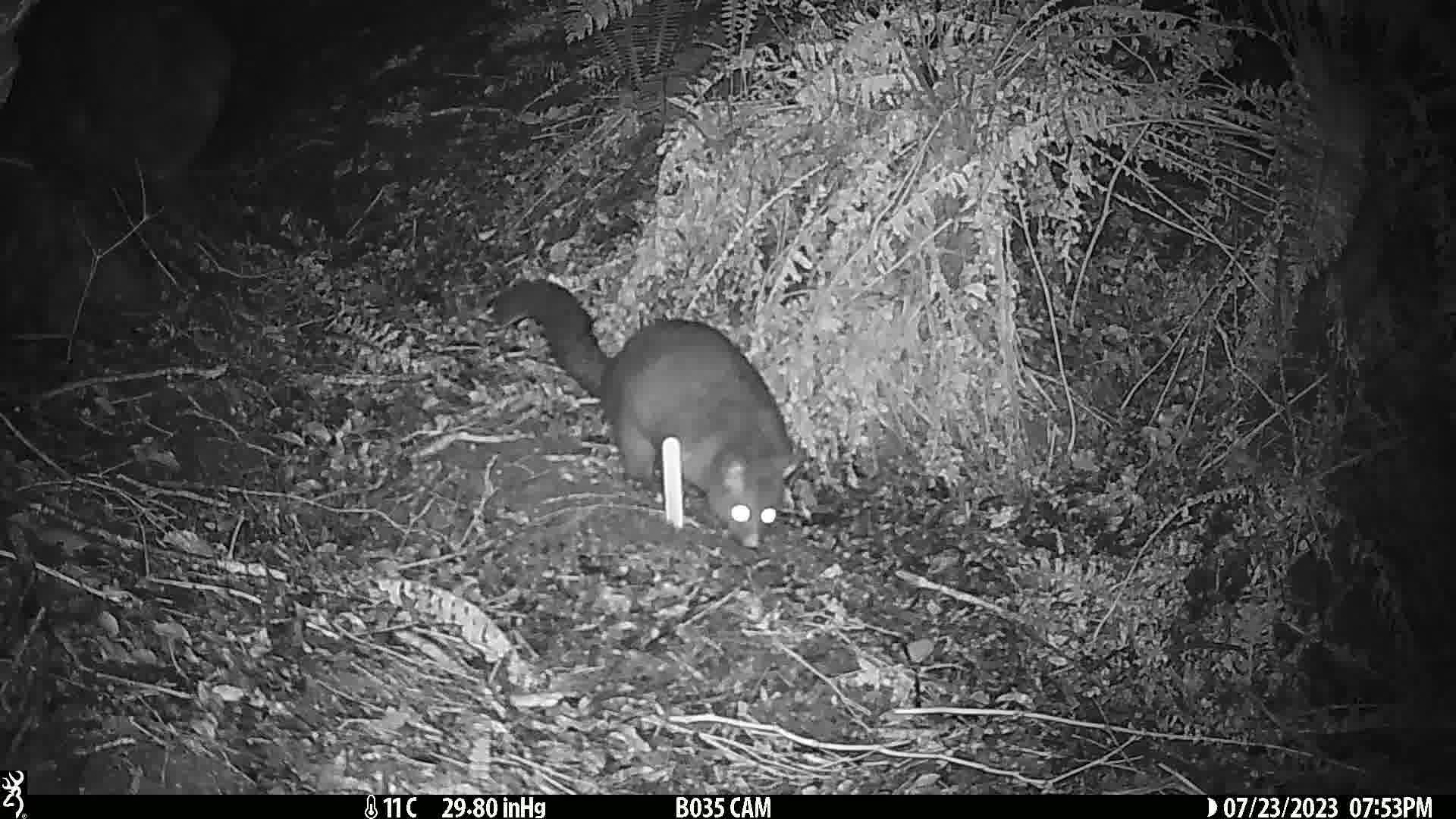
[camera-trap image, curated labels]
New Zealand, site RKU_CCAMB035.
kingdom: Animalia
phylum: Chordata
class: Mammalia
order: Diprotodontia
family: Phalangeridae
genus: Trichosurus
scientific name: Trichosurus vulpecula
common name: common brushtail possum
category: possum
Possum (common brushtail possum) (Trichosurus vulpecula).